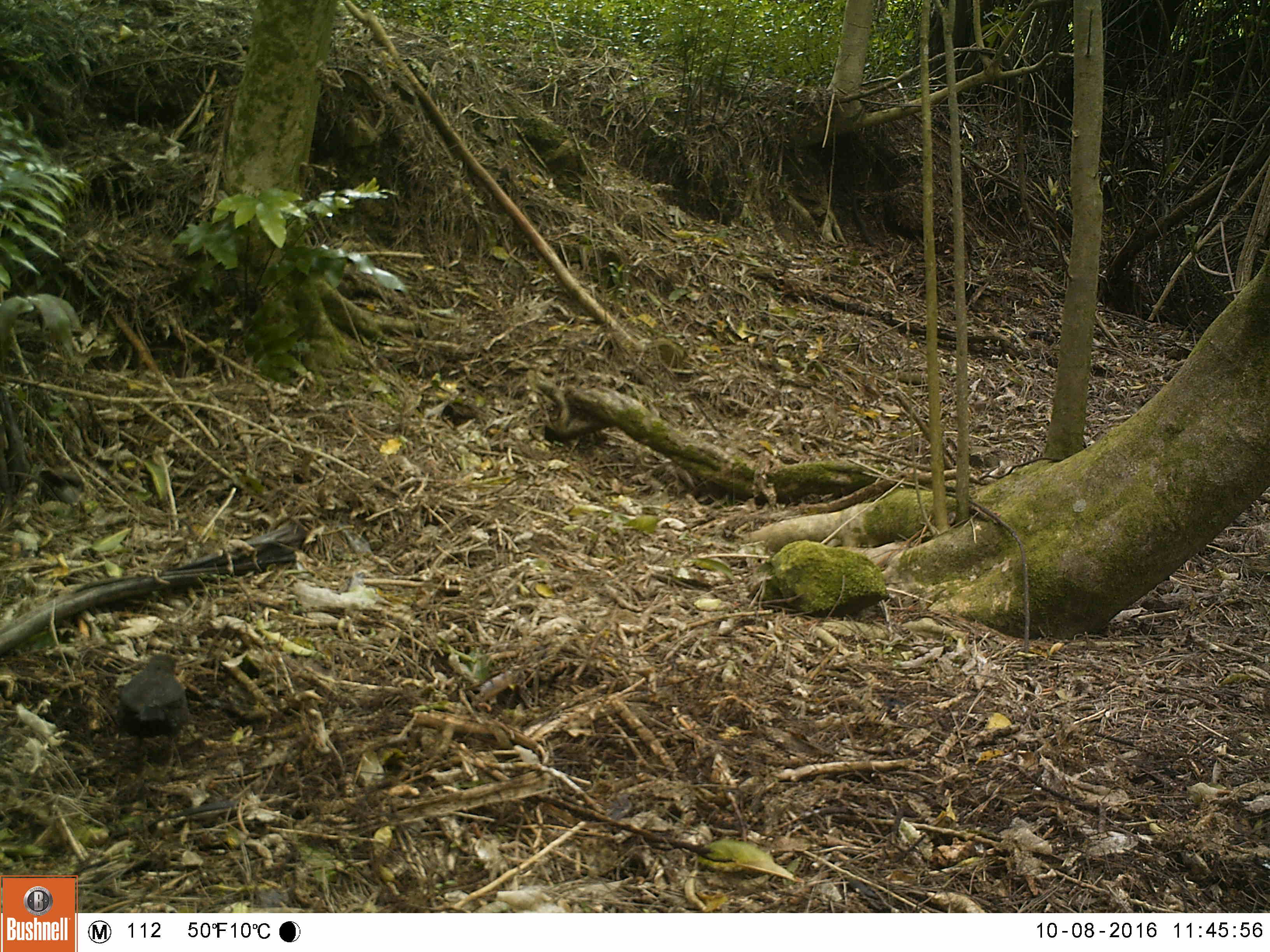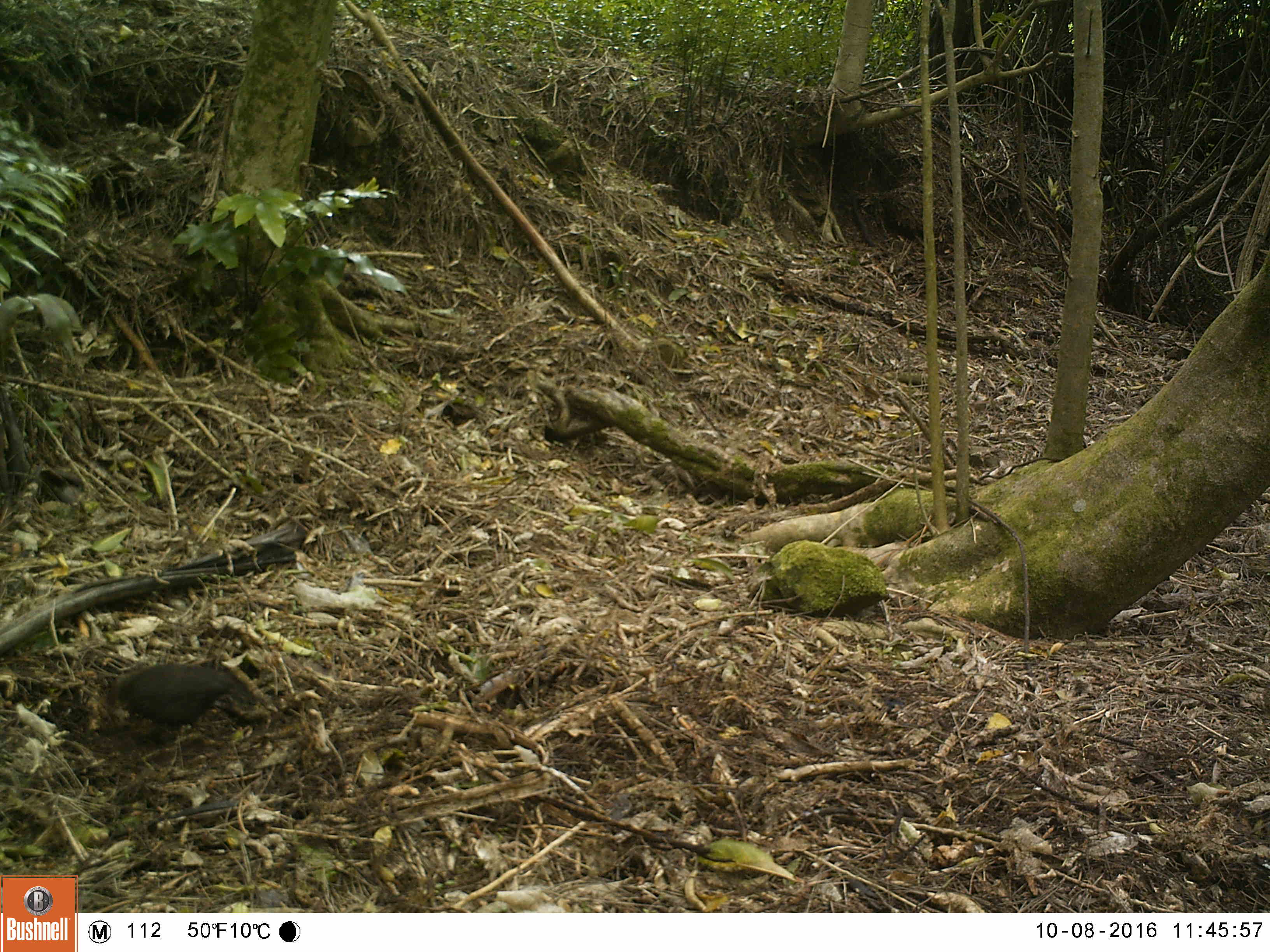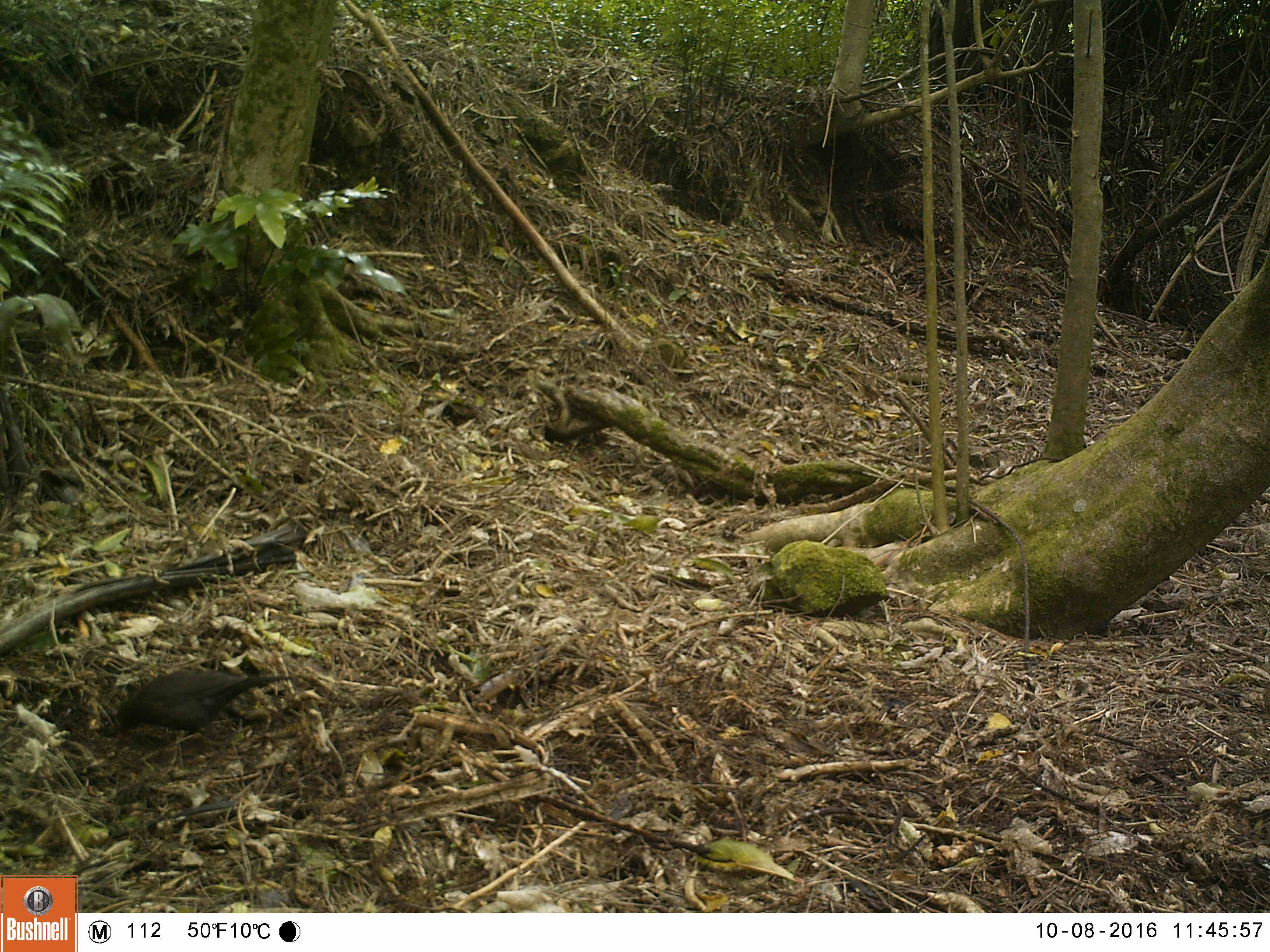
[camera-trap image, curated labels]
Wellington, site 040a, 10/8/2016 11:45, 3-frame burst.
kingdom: Animalia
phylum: Chordata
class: Aves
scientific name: Aves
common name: bird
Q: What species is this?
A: Bird (Aves).